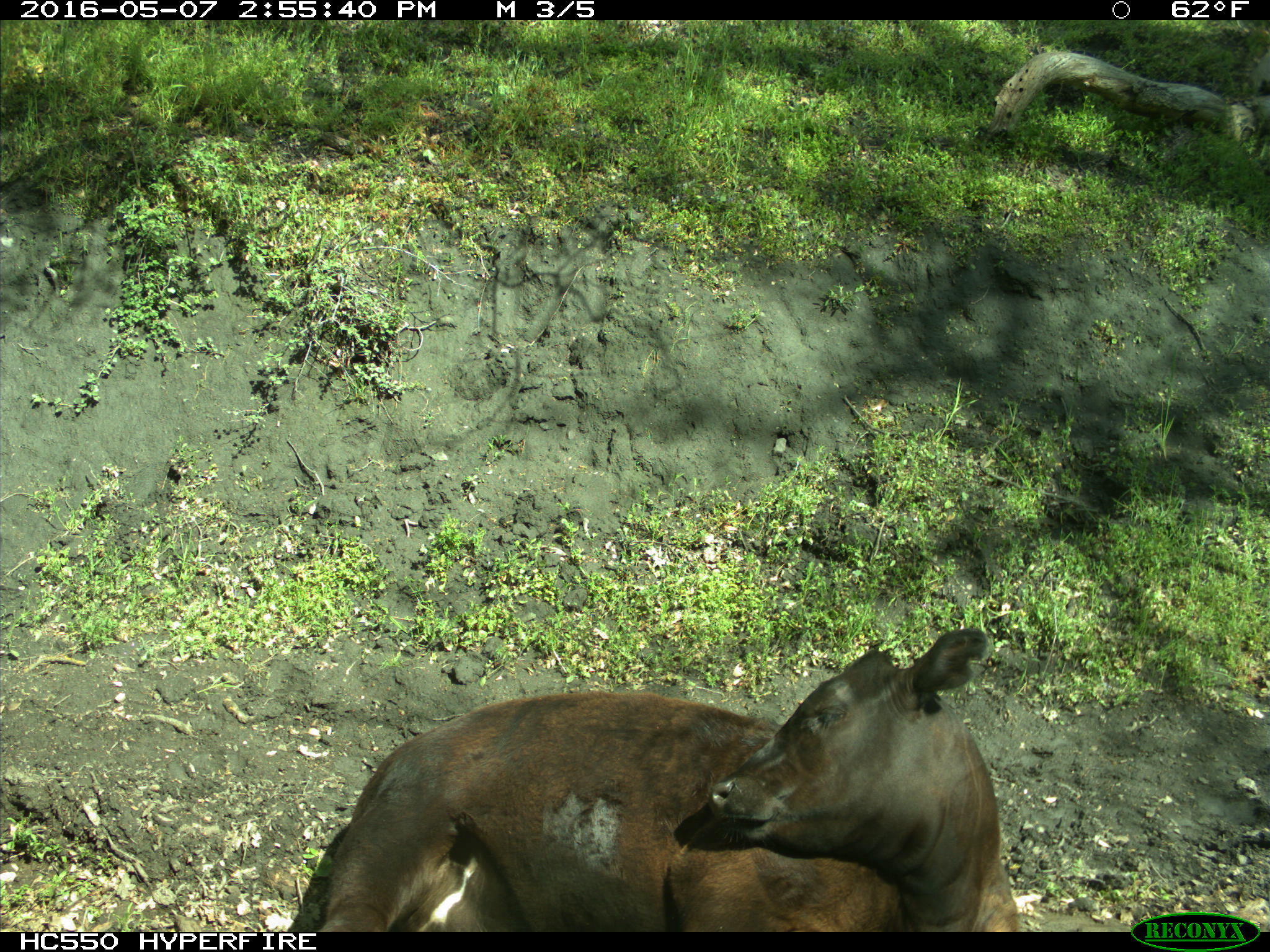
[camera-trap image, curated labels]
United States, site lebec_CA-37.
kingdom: Animalia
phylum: Chordata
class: Mammalia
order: Artiodactyla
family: Bovidae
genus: Bos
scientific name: Bos taurus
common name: domestic cow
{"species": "Bos taurus (domestic cow)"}